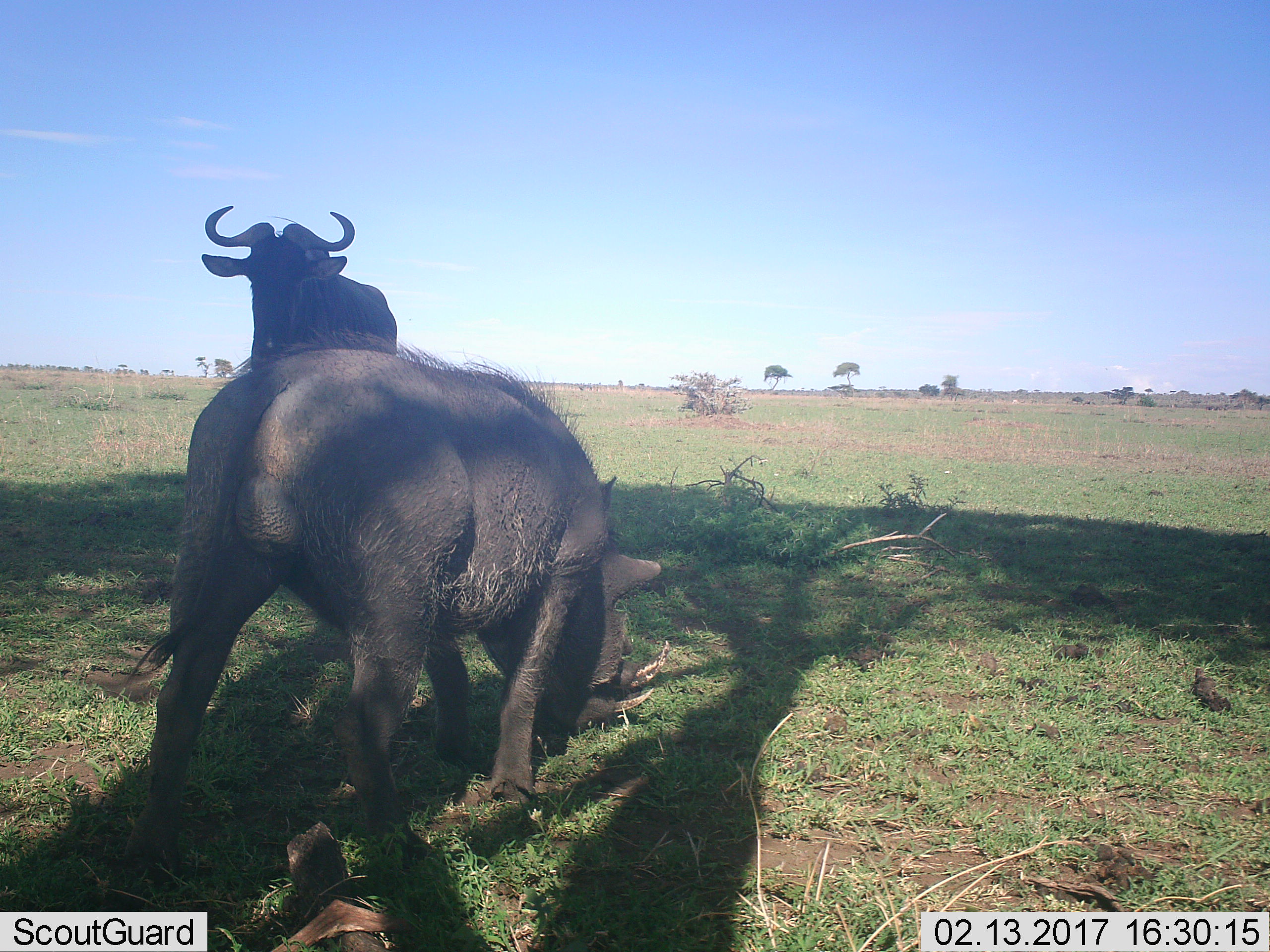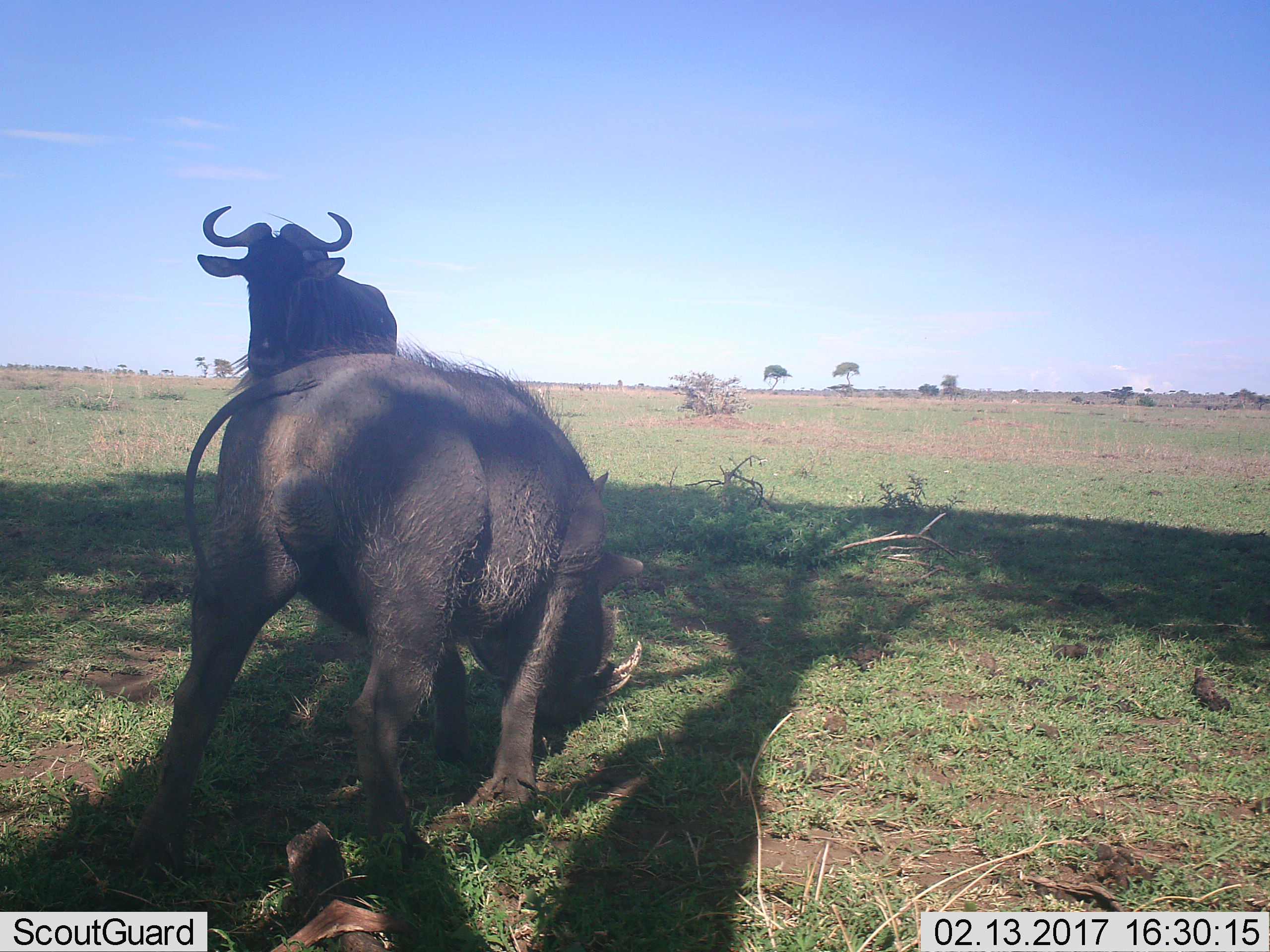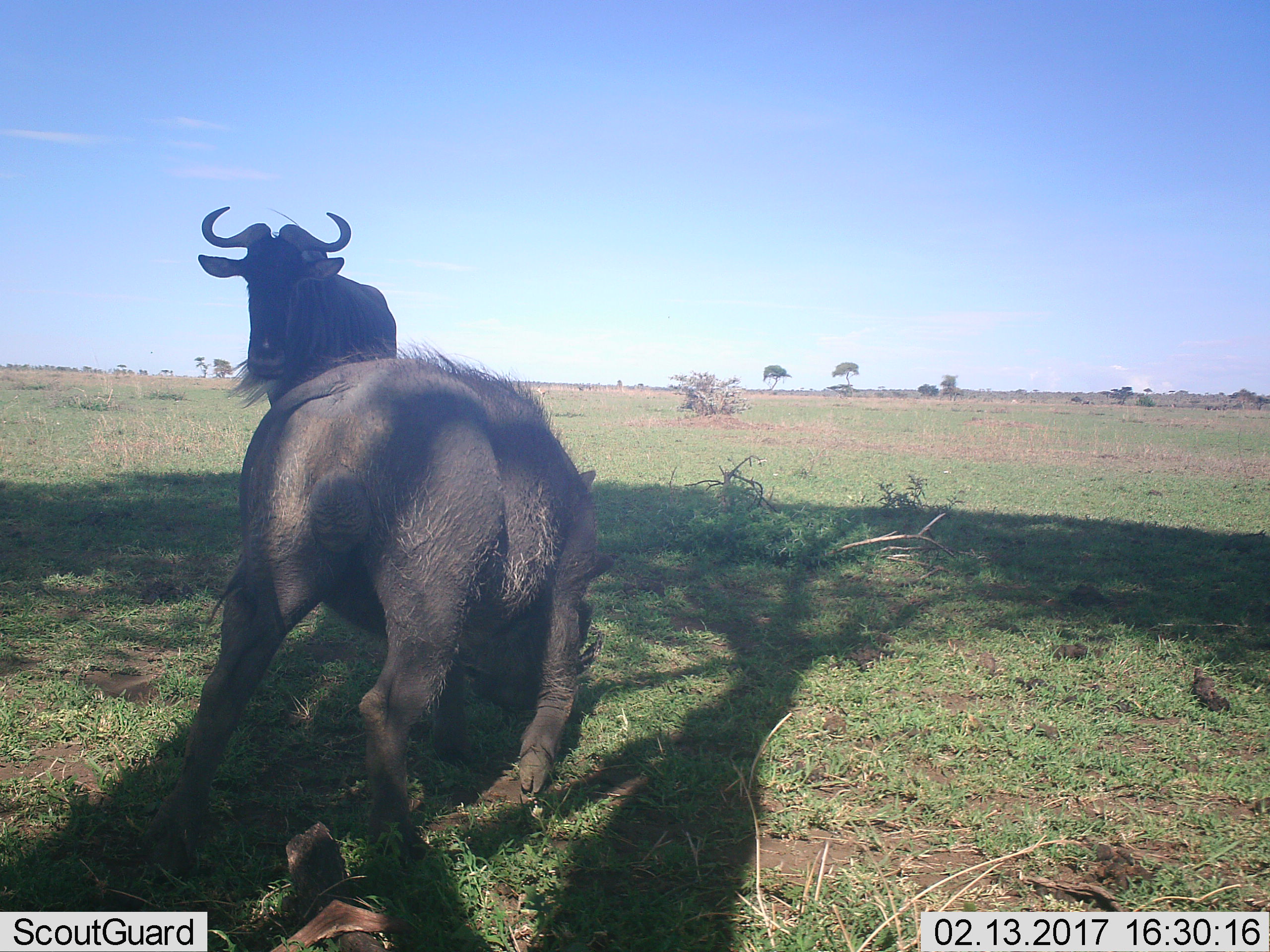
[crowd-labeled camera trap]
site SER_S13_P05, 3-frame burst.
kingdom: Animalia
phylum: Chordata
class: Mammalia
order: Artiodactyla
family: Suidae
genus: Phacochoerus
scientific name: Phacochoerus africanus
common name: warthog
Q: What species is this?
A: Warthog (Phacochoerus africanus).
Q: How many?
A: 1.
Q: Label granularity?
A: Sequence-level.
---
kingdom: Animalia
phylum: Chordata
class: Mammalia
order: Artiodactyla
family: Bovidae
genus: Connochaetes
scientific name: Connochaetes taurinus taurinus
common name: blue wildebeest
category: wildebeestblue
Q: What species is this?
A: Wildebeestblue (blue wildebeest) (Connochaetes taurinus taurinus).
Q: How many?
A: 1.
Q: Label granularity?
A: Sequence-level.